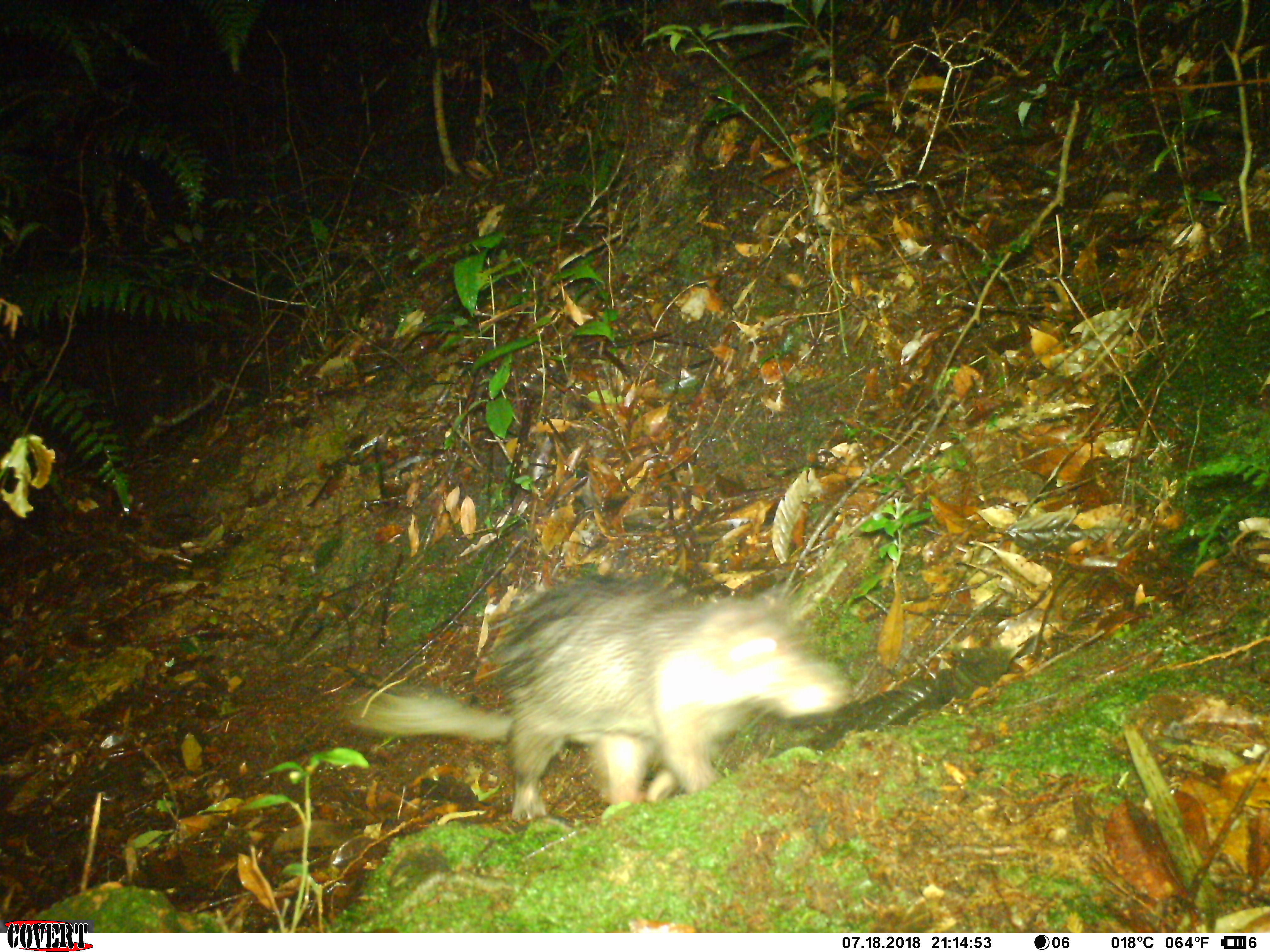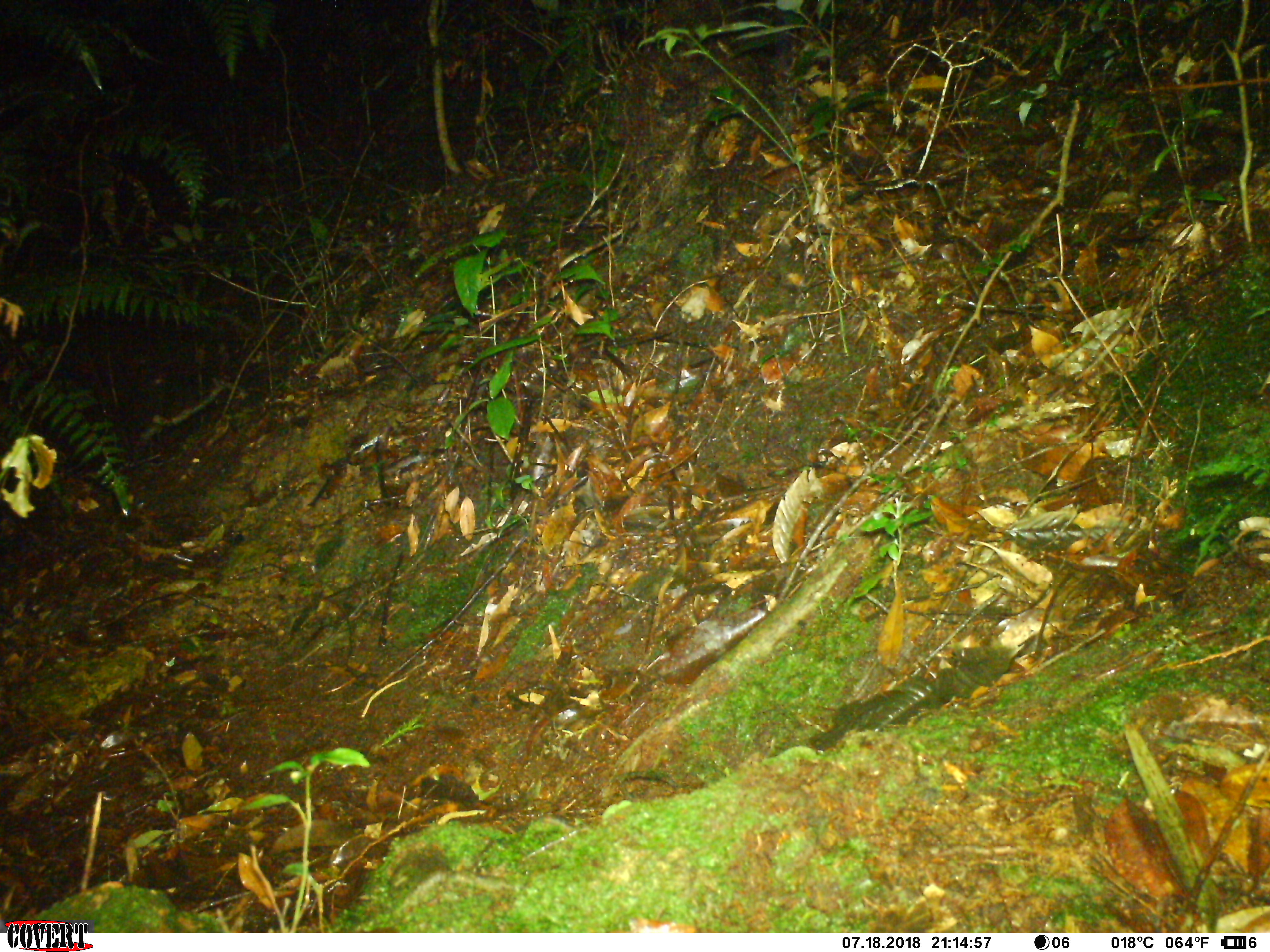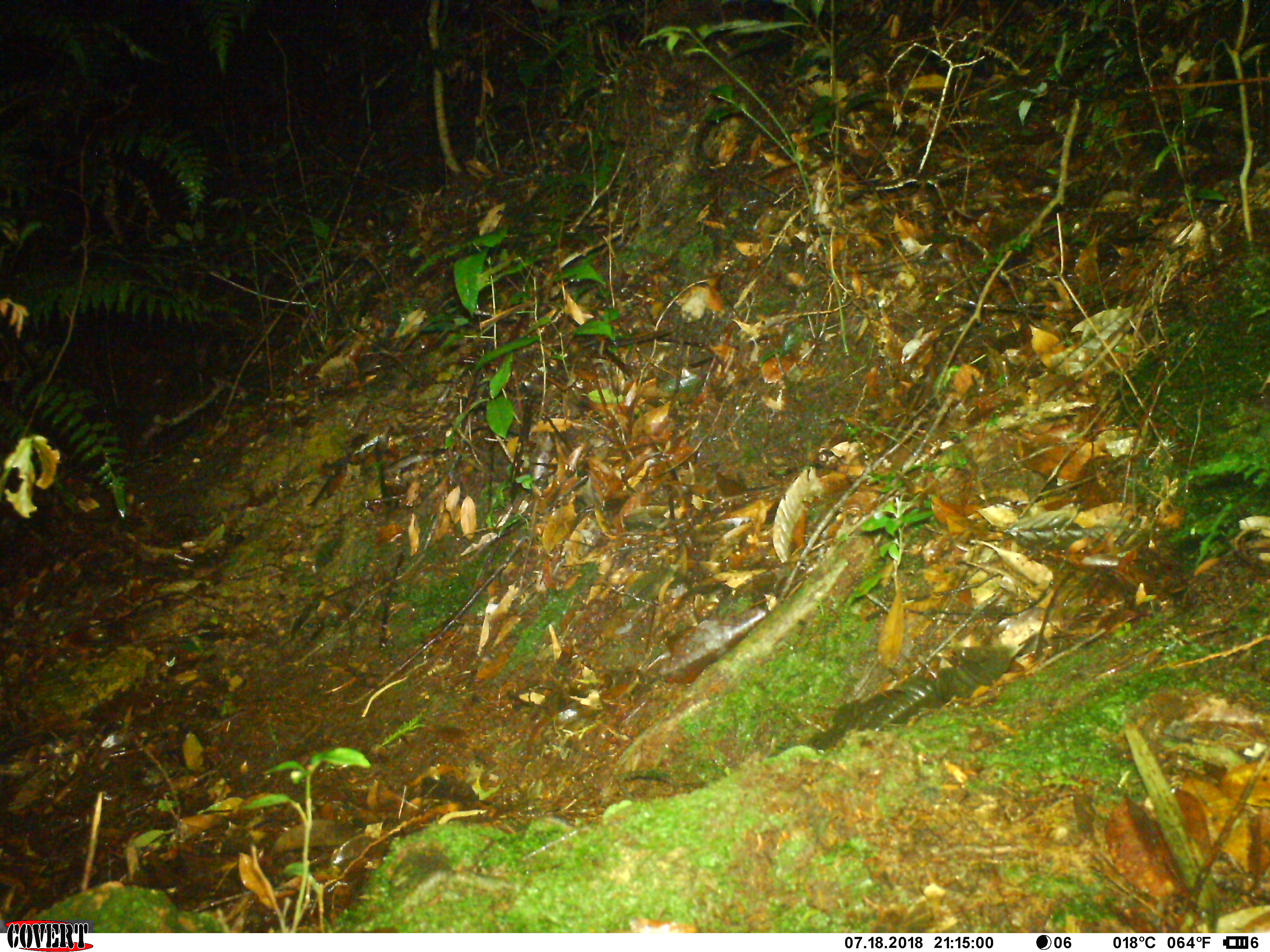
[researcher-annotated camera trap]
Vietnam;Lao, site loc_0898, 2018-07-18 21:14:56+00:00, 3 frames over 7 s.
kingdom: Animalia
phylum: Chordata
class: Mammalia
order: Rodentia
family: Hystricidae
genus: Atherurus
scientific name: Atherurus macrourus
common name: asiatic brush-tailed porcupine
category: asiatic brush tailed porcupine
Asiatic brush tailed porcupine (asiatic brush-tailed porcupine) (Atherurus macrourus). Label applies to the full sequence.